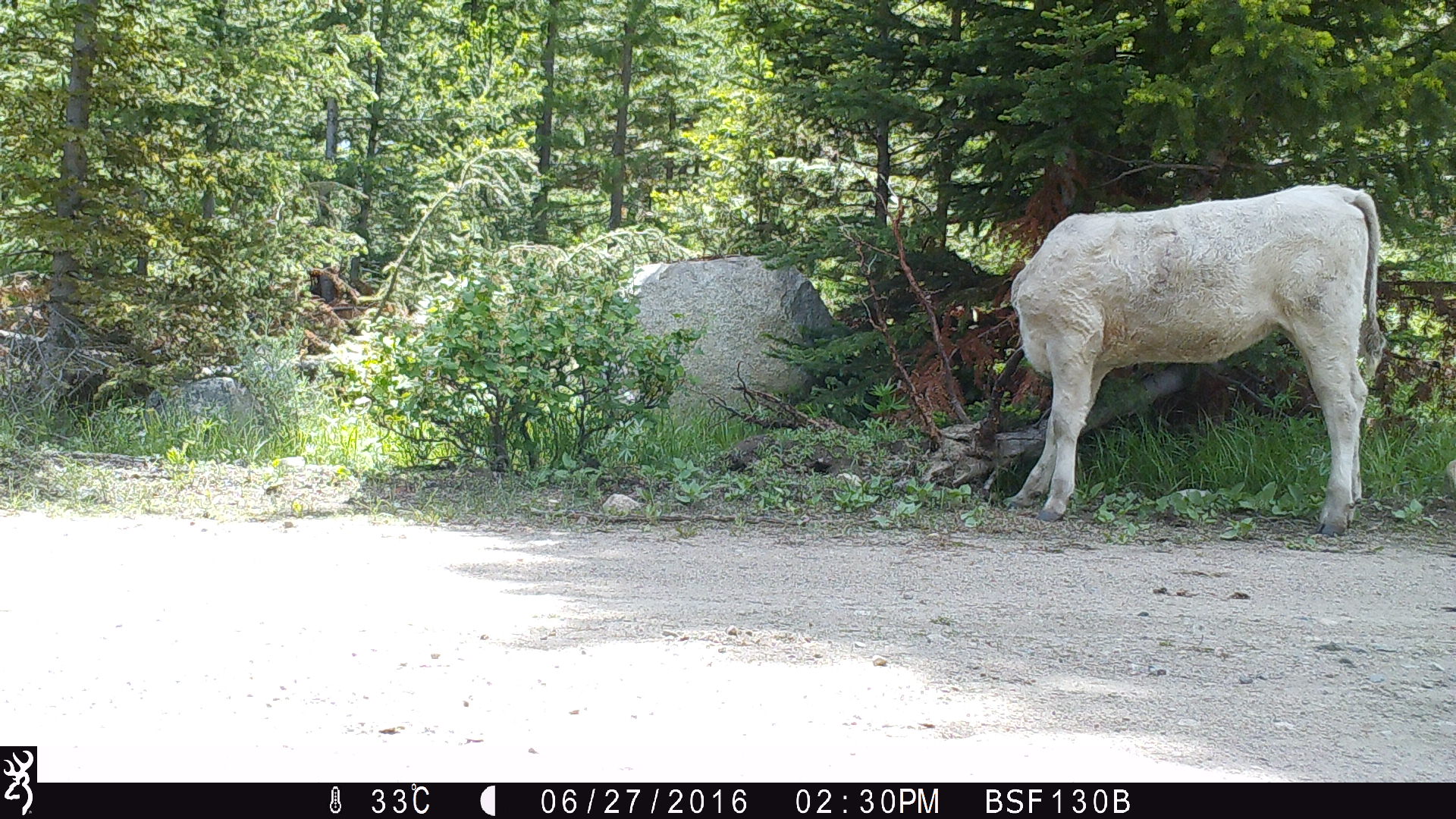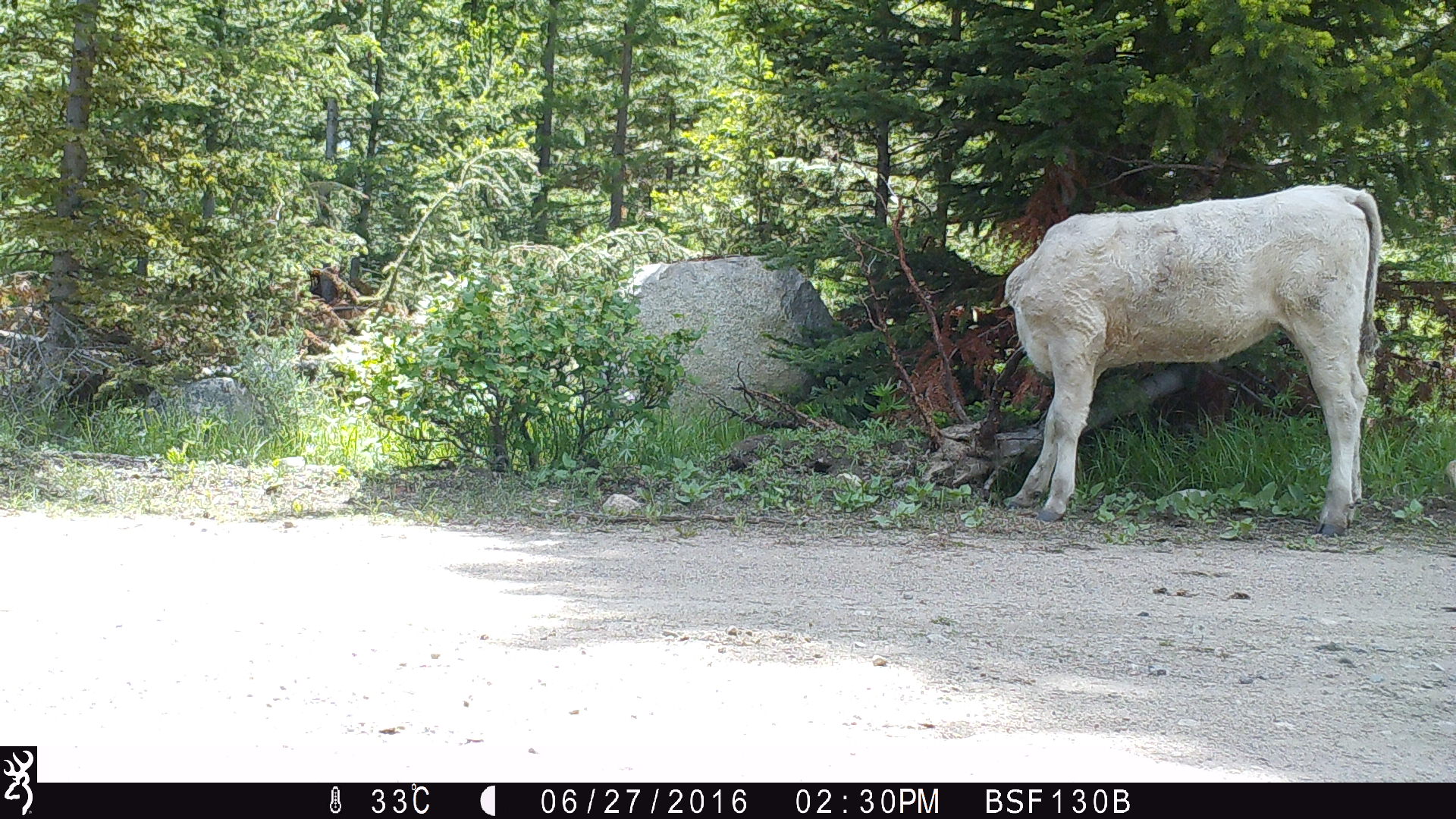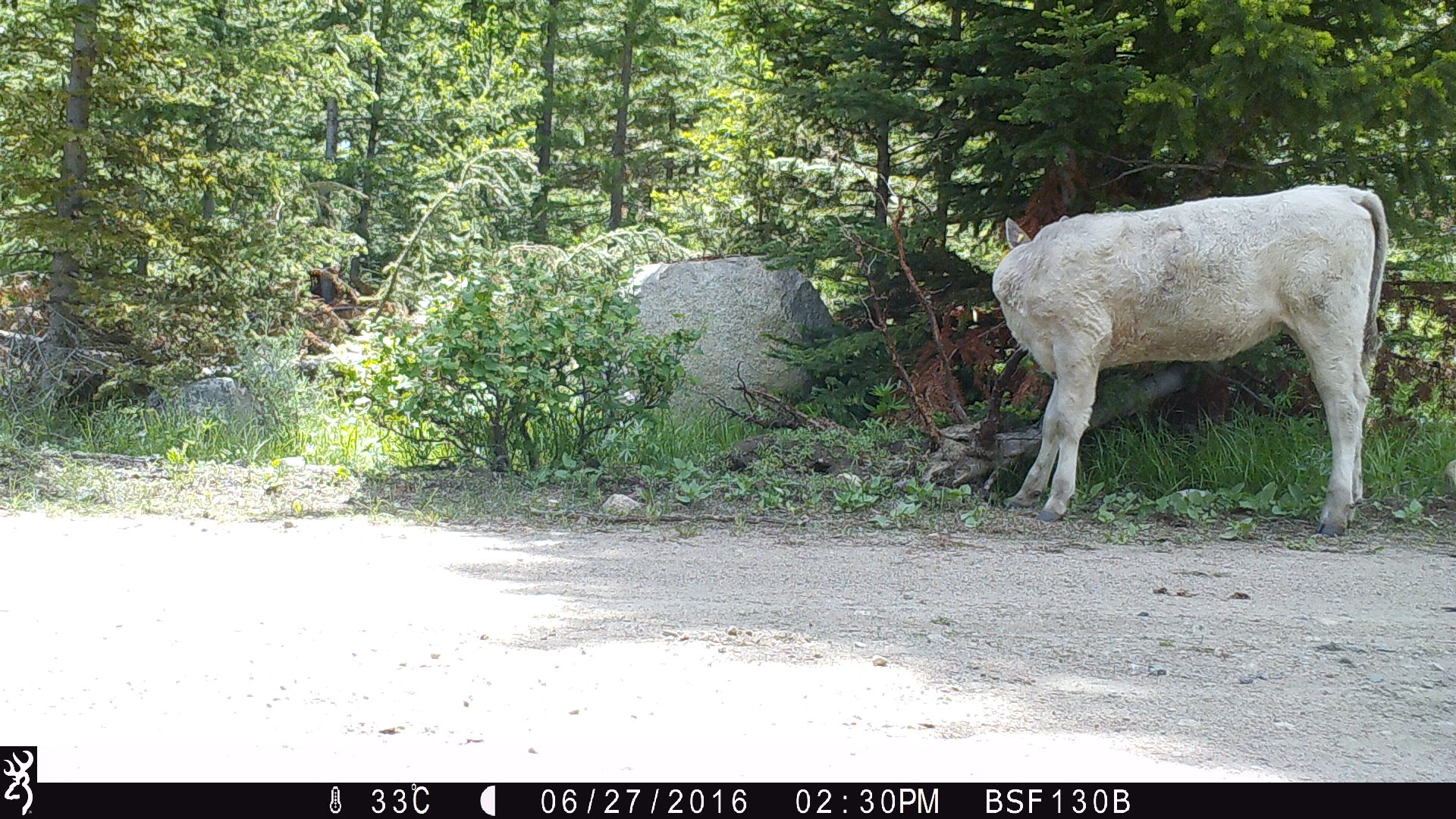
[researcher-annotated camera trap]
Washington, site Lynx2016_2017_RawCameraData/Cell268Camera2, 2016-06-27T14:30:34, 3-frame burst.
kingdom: Animalia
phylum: Chordata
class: Mammalia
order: Artiodactyla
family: Bovidae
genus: Bos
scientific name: Bos taurus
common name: domestic cattle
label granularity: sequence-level